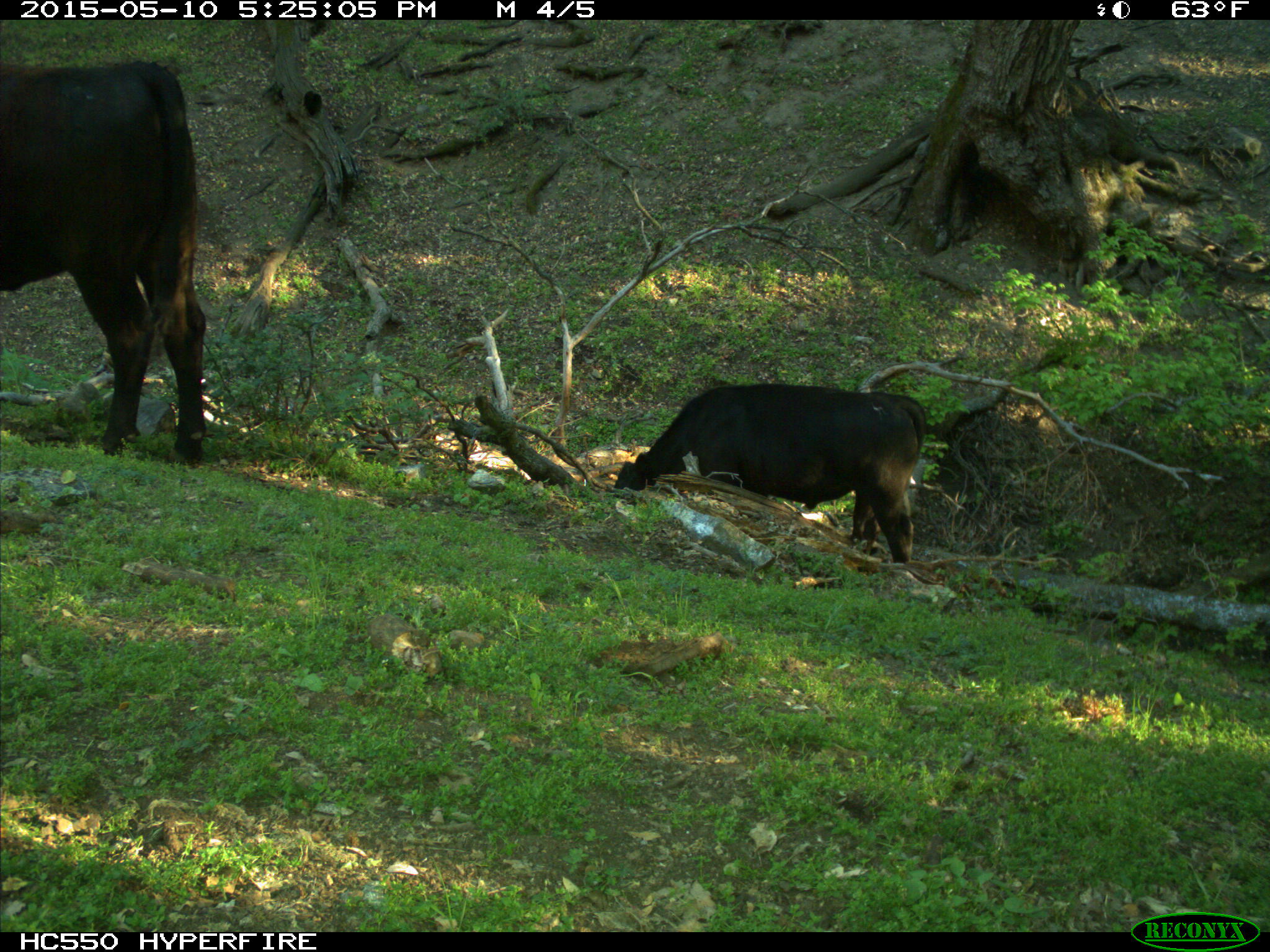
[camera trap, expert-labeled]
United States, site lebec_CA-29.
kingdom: Animalia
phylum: Chordata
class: Mammalia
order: Artiodactyla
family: Bovidae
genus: Bos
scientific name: Bos taurus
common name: domestic cow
Bos taurus (domestic cow).